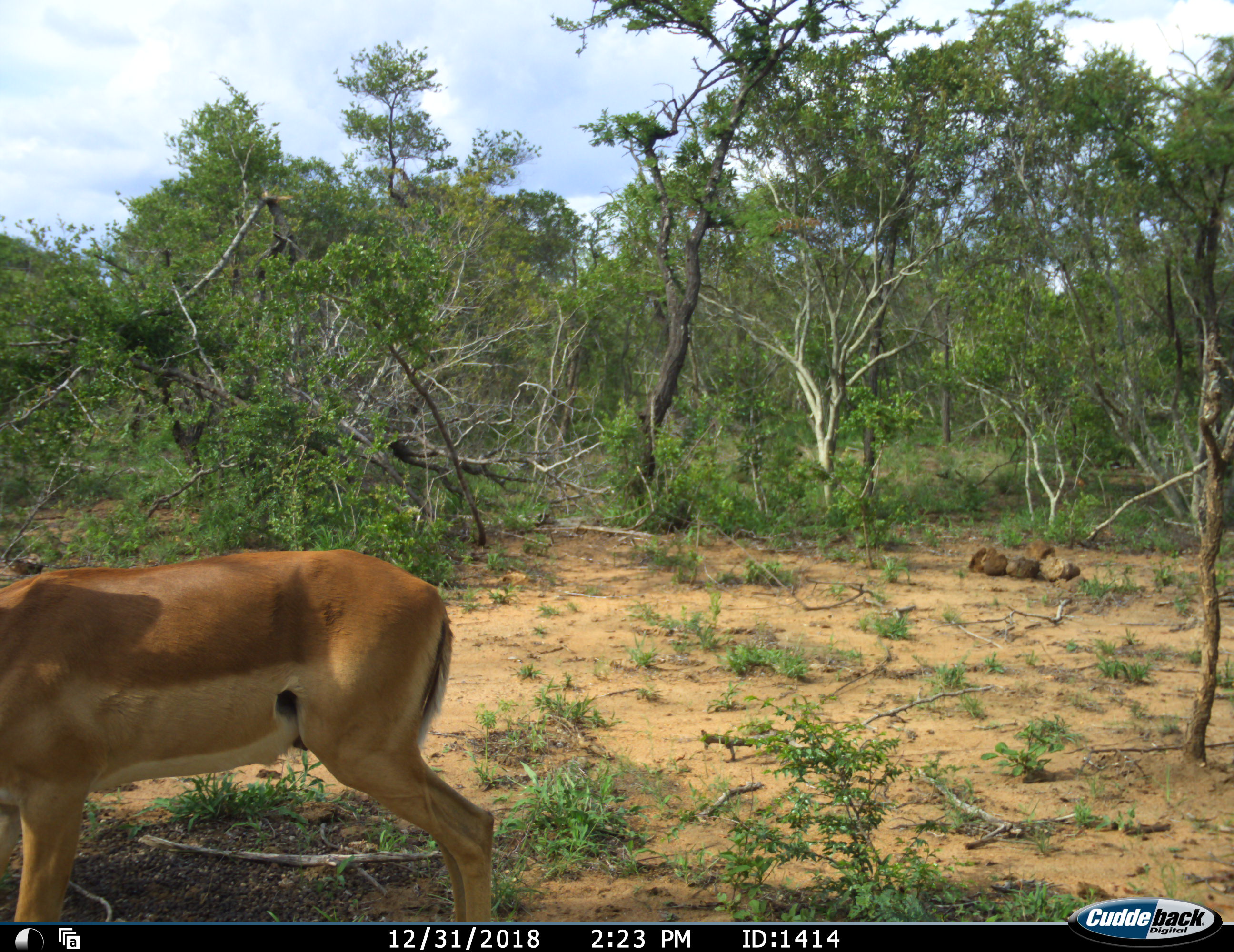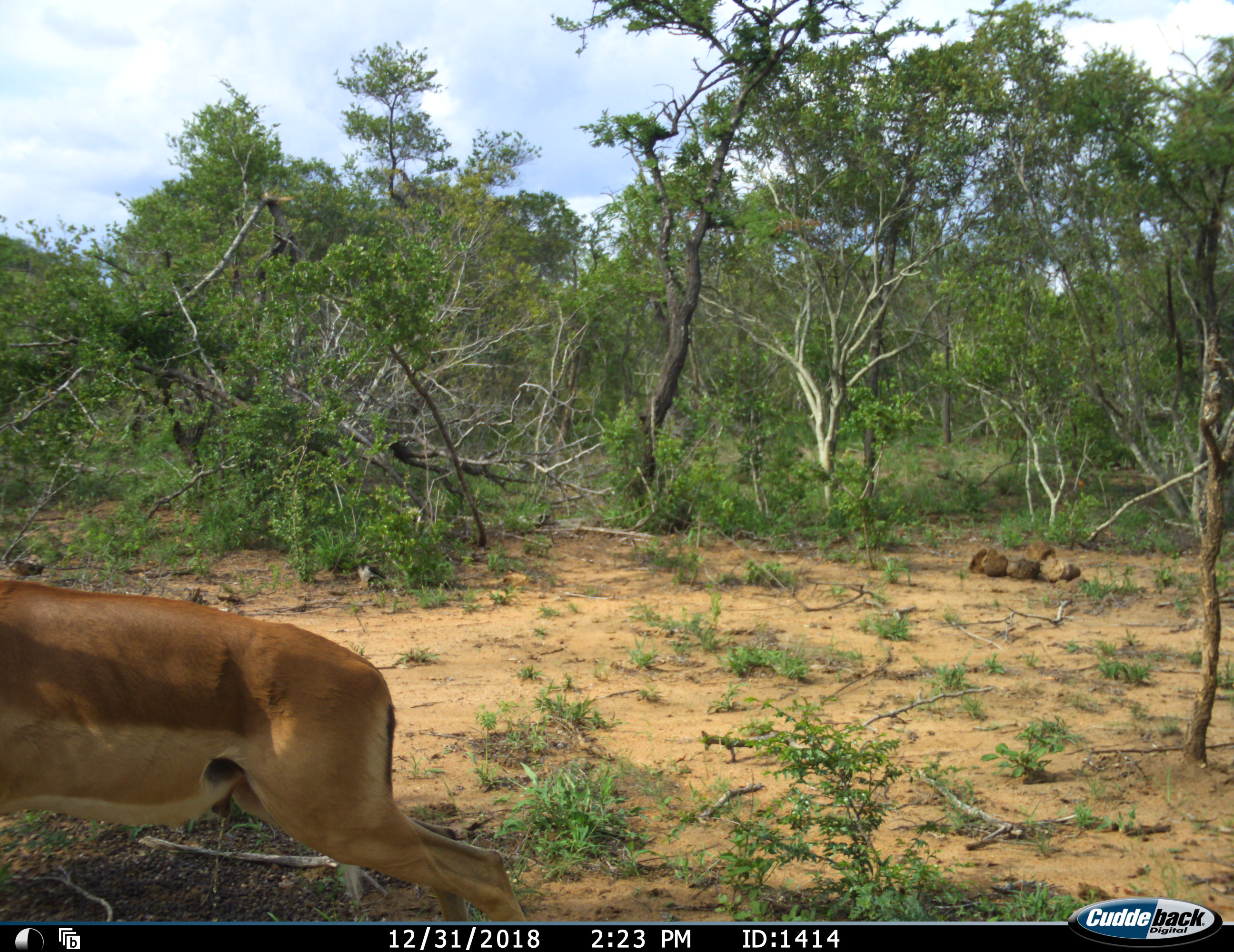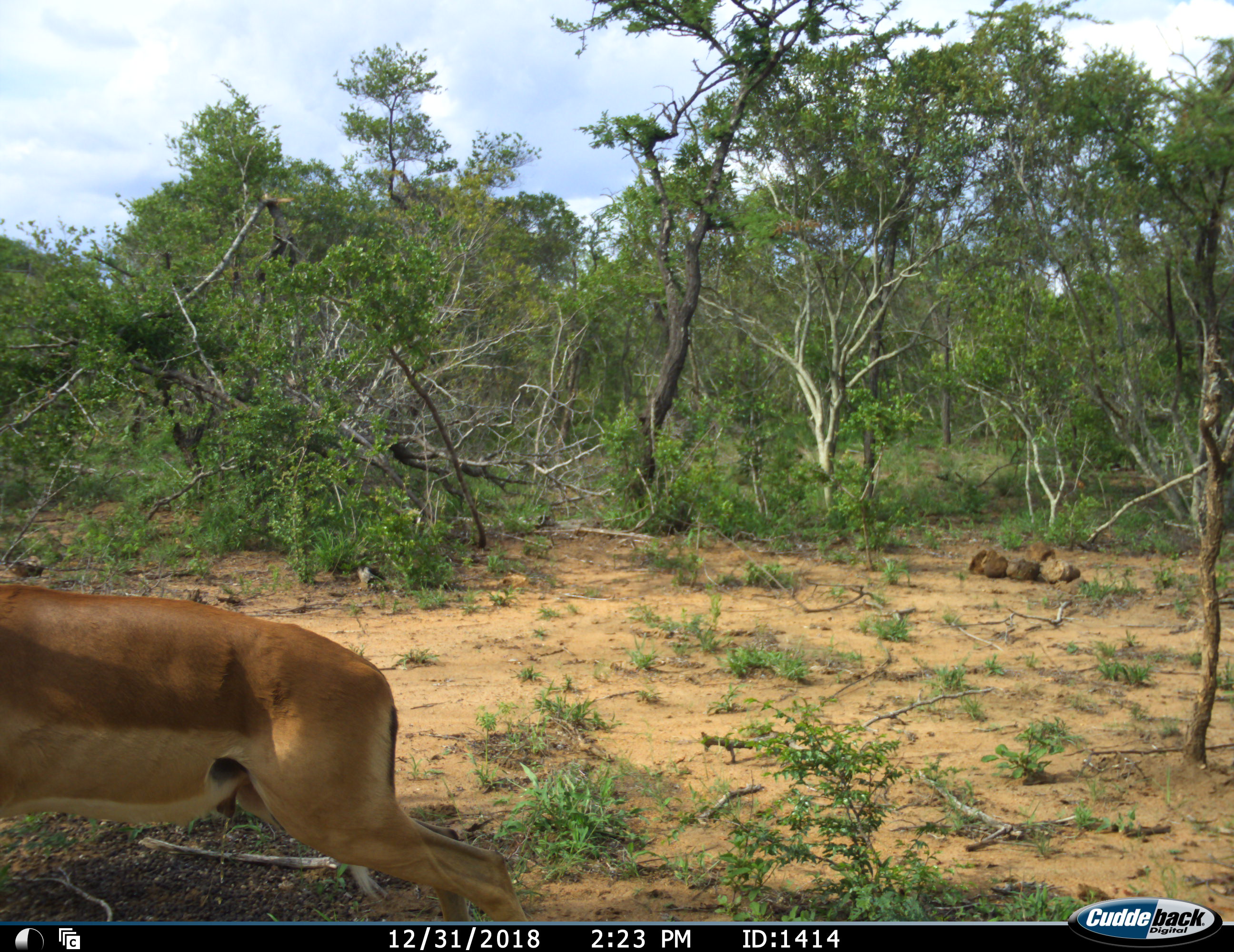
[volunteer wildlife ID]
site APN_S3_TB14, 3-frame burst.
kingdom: Animalia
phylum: Chordata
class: Mammalia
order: Artiodactyla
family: Bovidae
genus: Aepyceros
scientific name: Aepyceros melampus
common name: impala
Impala (Aepyceros melampus), count 1. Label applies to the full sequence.